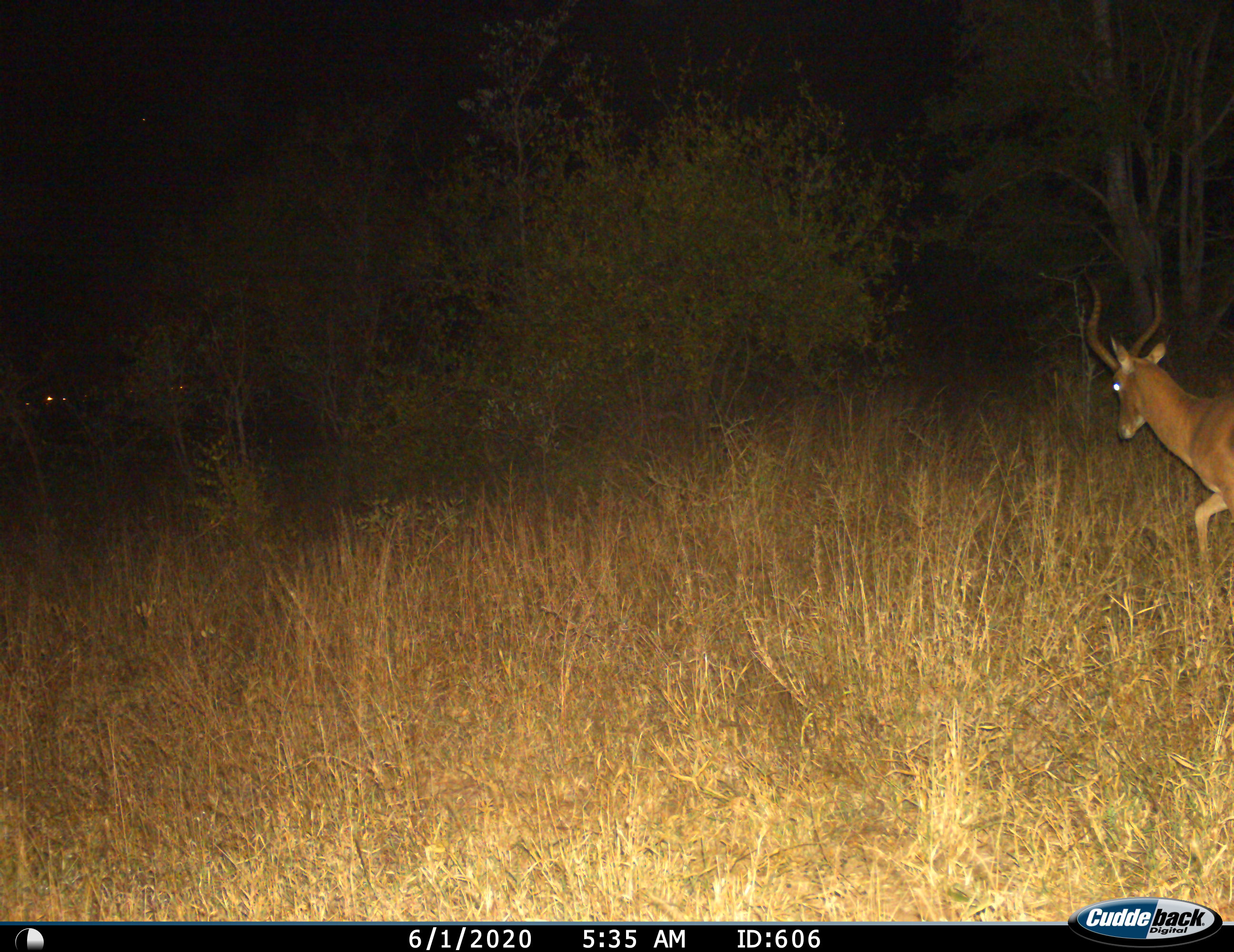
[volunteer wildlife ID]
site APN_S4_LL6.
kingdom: Animalia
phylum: Chordata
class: Mammalia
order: Artiodactyla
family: Bovidae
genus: Aepyceros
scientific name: Aepyceros melampus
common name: impala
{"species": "impala (Aepyceros melampus)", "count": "1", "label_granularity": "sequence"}